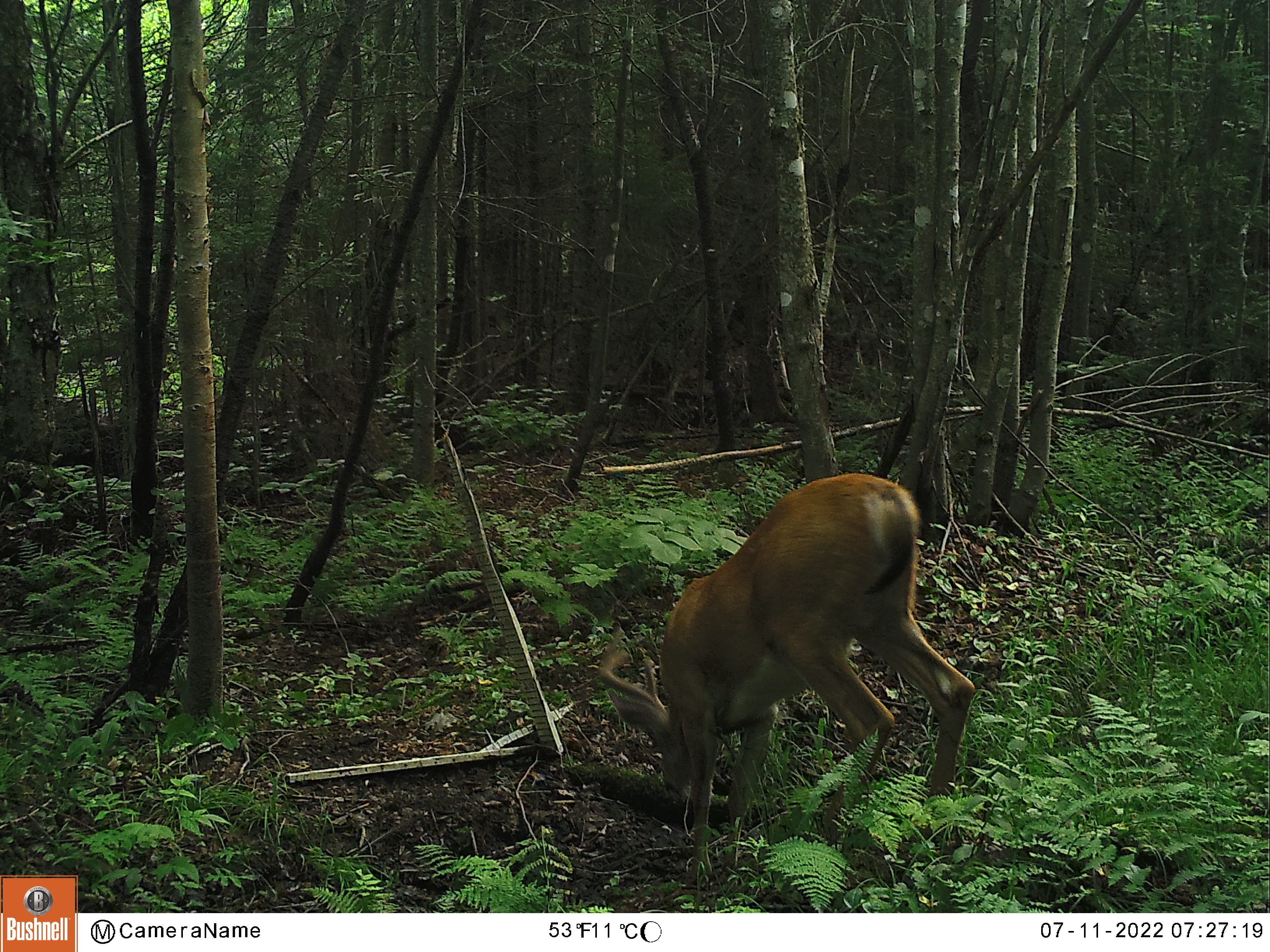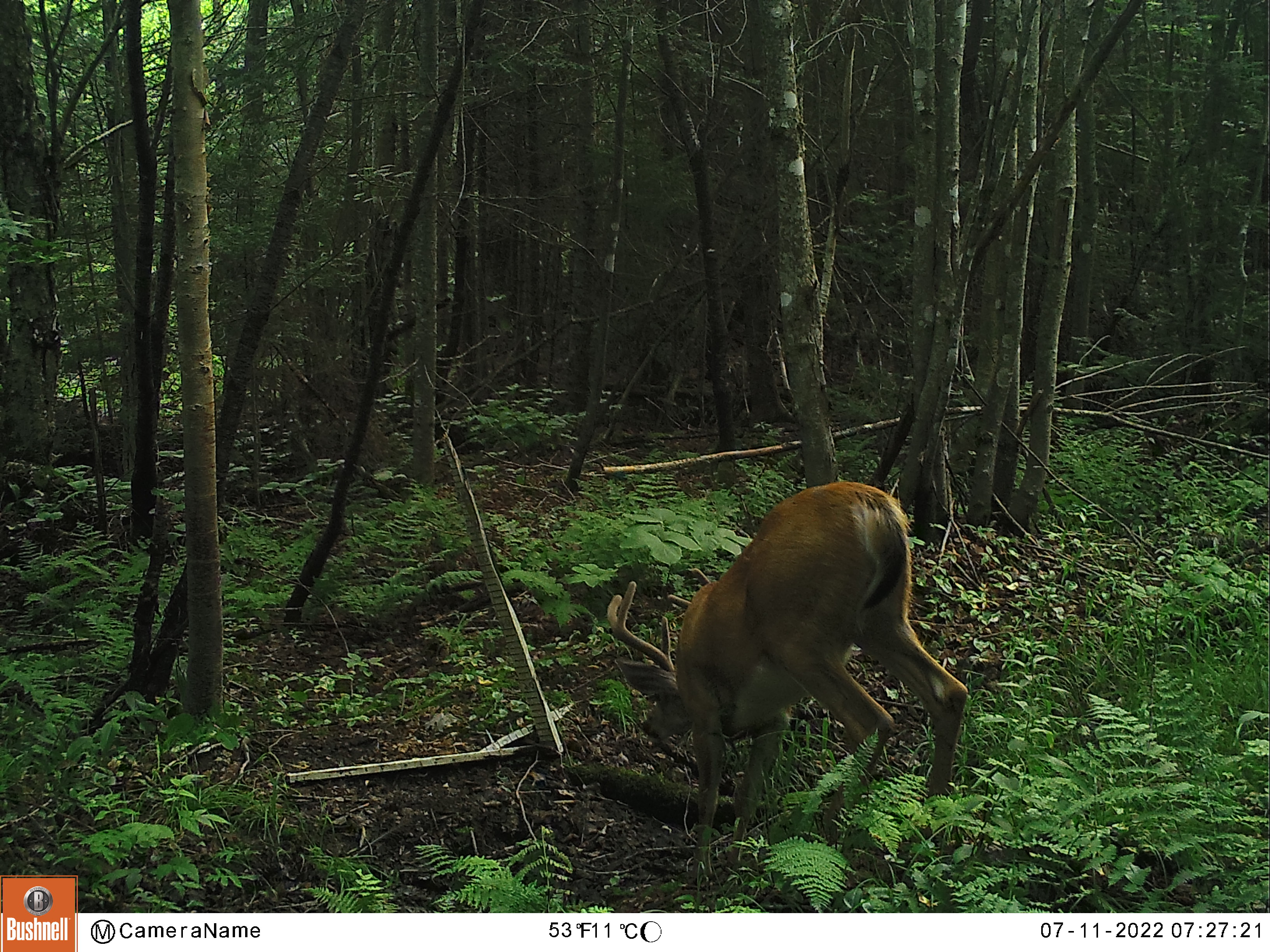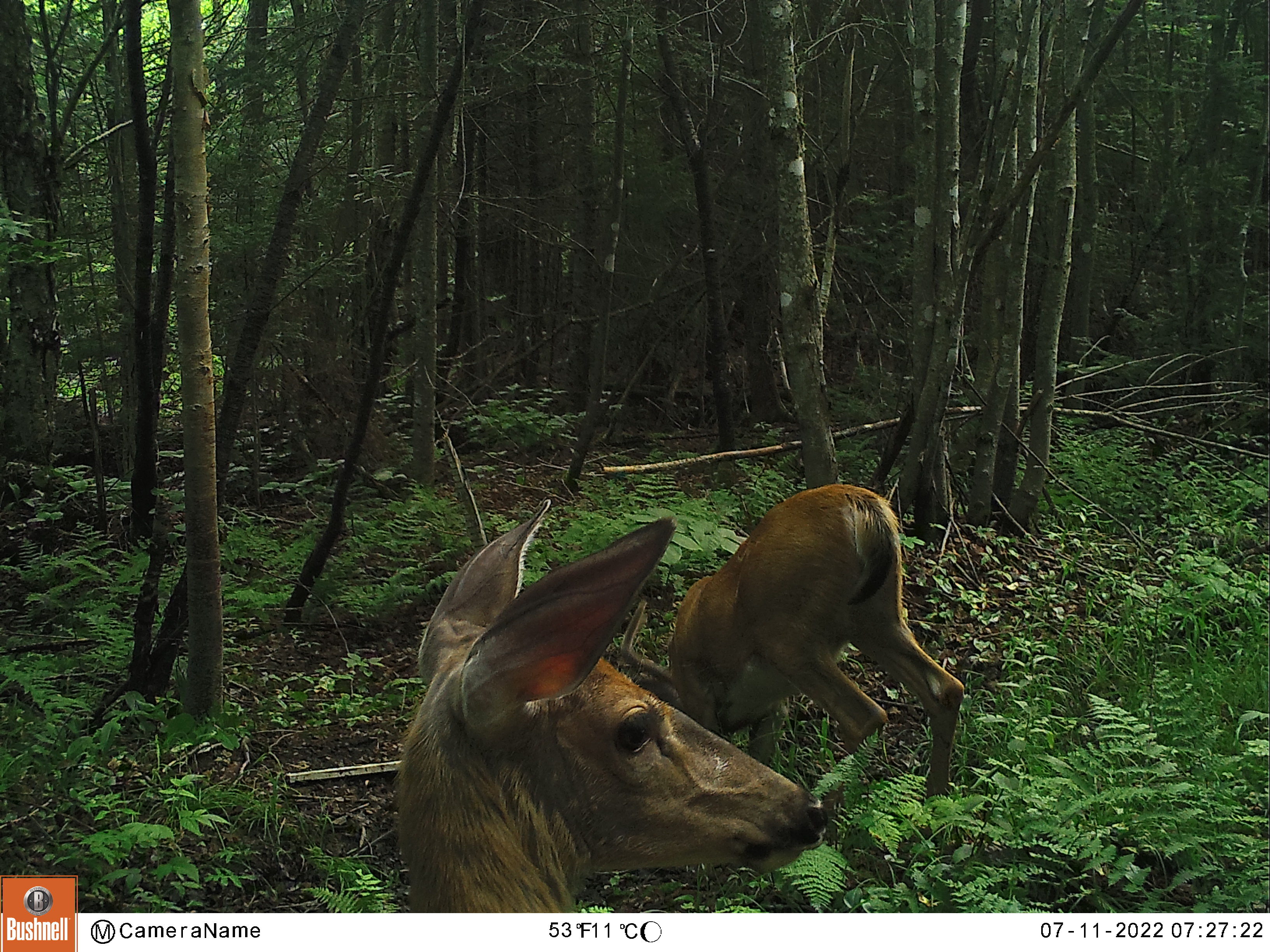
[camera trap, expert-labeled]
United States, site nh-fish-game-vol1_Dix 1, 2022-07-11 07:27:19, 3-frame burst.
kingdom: Animalia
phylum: Chordata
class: Mammalia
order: Artiodactyla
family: Cervidae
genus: Odocoileus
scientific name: Odocoileus virginianus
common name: white-tailed deer